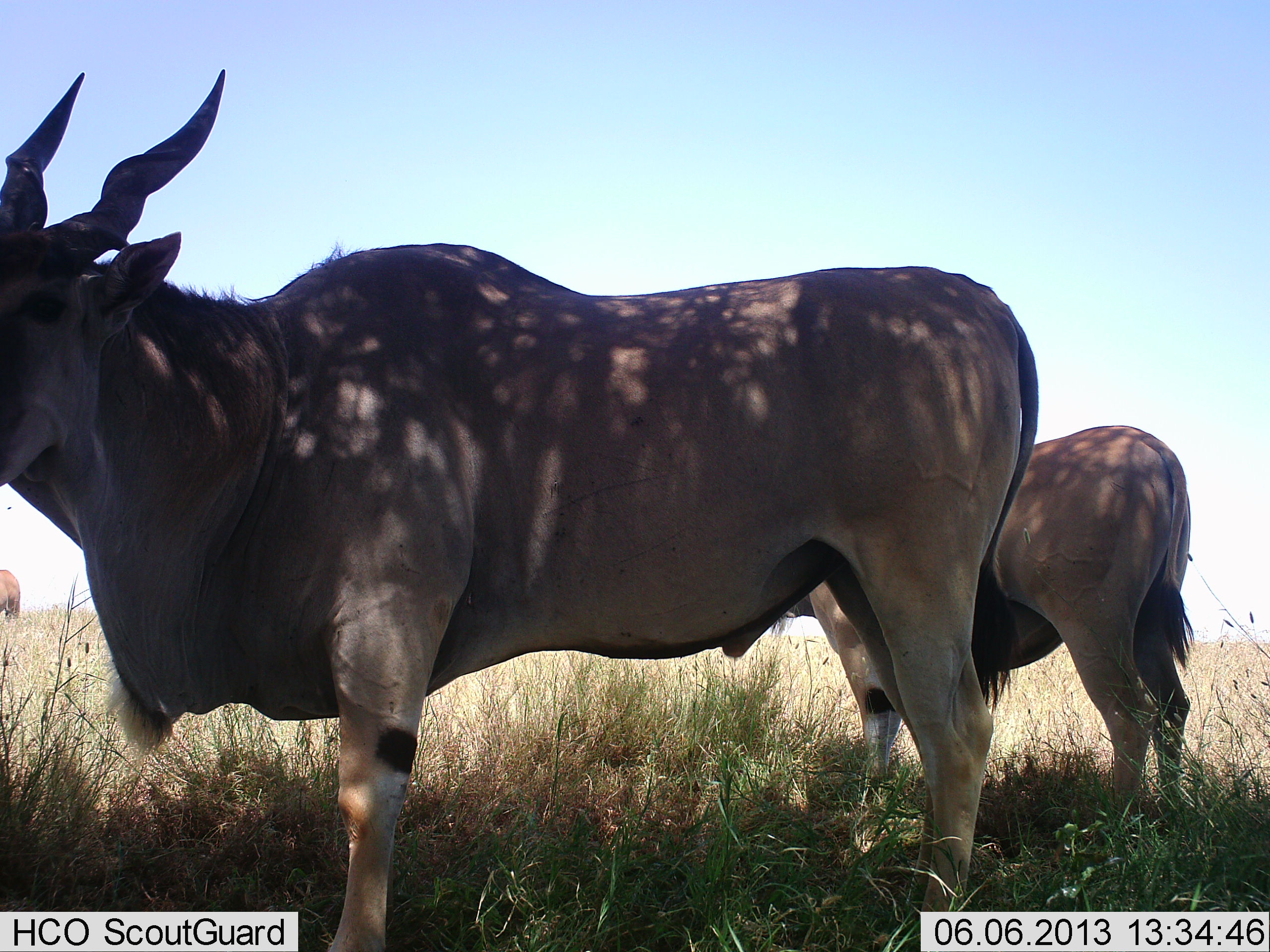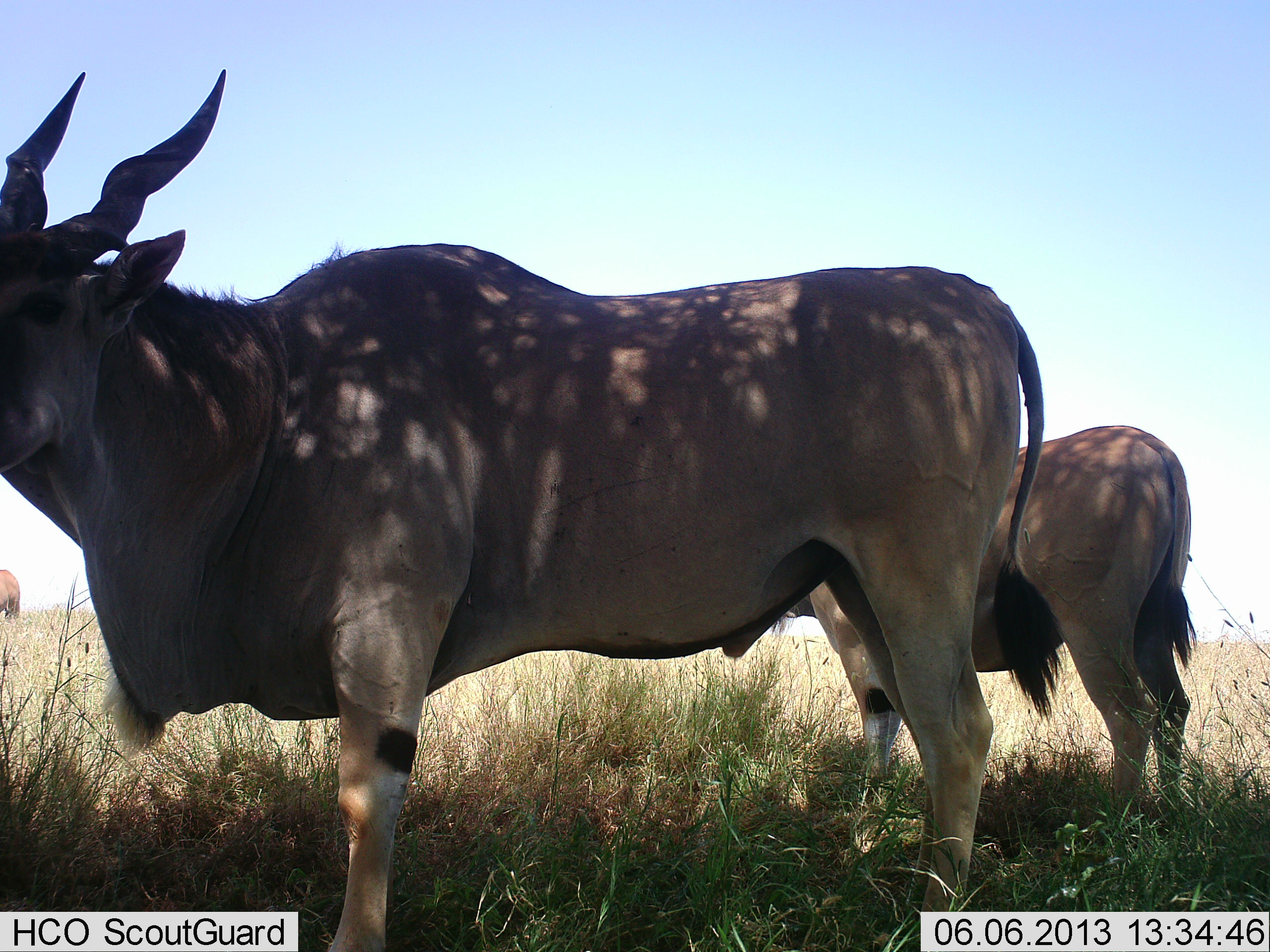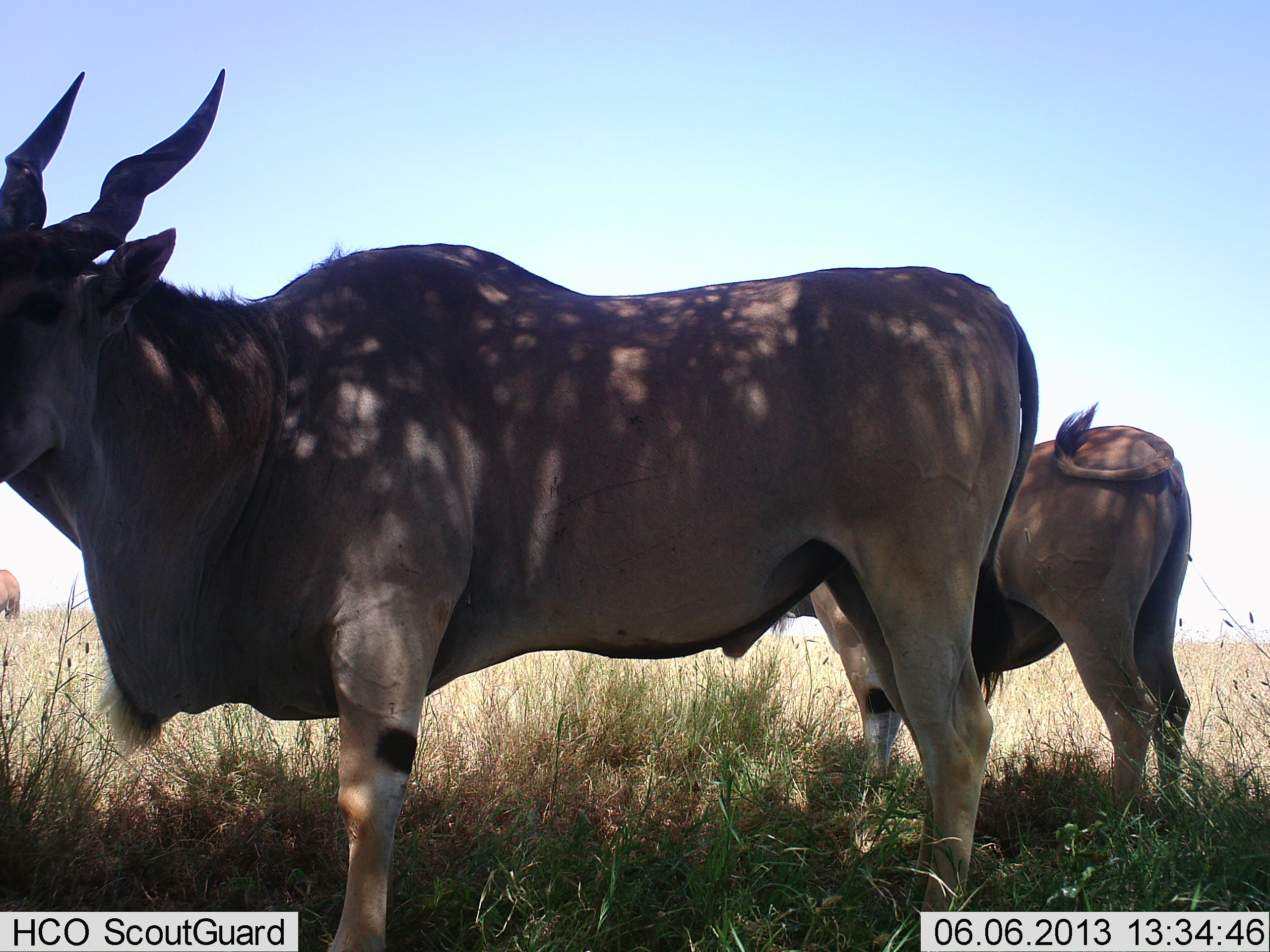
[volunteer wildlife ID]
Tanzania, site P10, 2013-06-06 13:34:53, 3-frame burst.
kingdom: Animalia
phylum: Chordata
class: Mammalia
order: Artiodactyla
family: Bovidae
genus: Tragelaphus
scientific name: Tragelaphus oryx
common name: eland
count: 2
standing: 80%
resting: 10%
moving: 0%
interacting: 10%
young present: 0%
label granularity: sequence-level